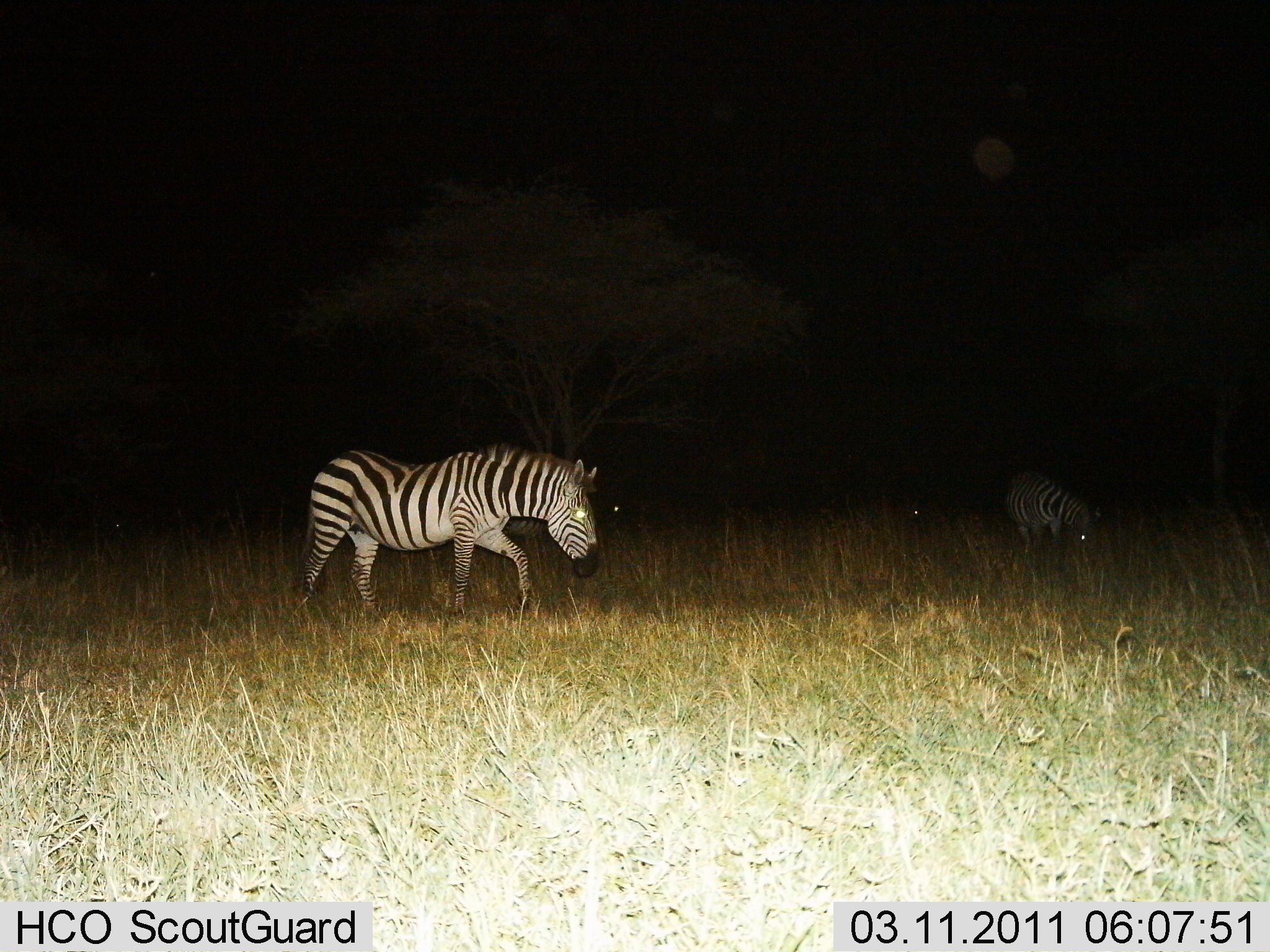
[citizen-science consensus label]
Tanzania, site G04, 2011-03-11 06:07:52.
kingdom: Animalia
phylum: Chordata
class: Mammalia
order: Perissodactyla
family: Equidae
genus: Equus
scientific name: Equus quagga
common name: plains zebra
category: zebra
Zebra (plains zebra) (Equus quagga), count 2. Behavior (volunteer vote fractions): standing 33%, resting 7%, moving 47%, interacting 0%. Young present (vote fraction): 0%. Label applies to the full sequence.